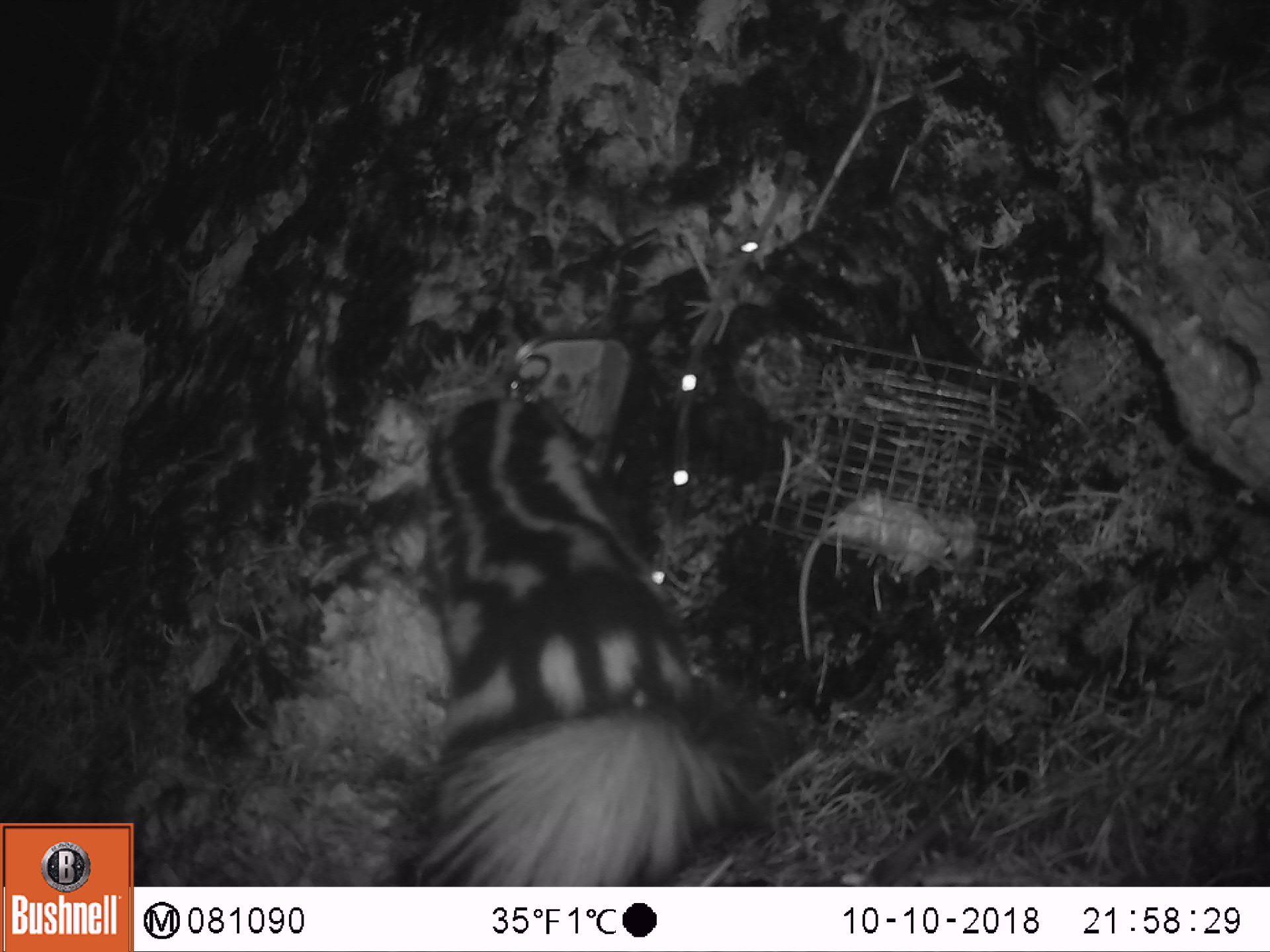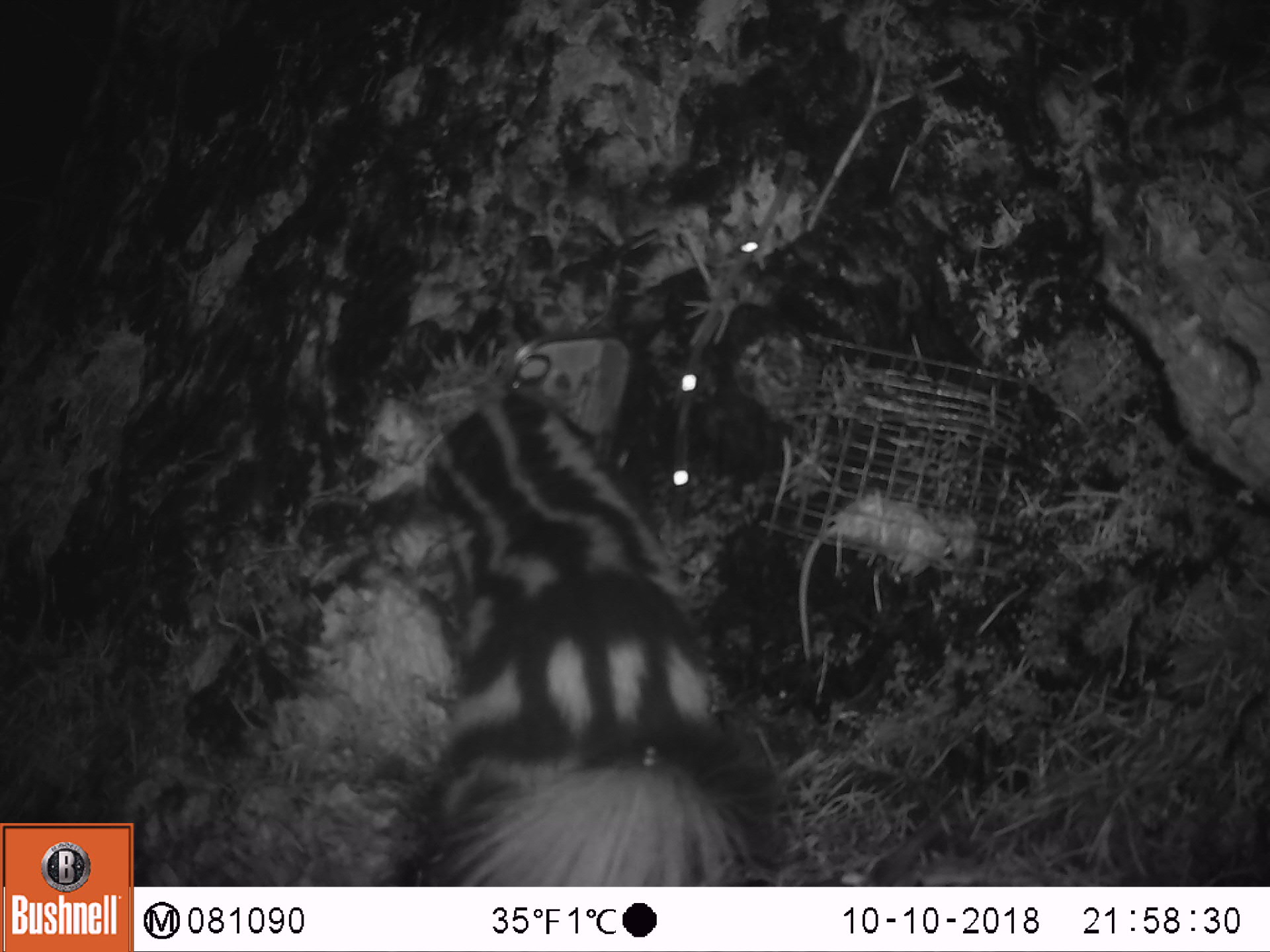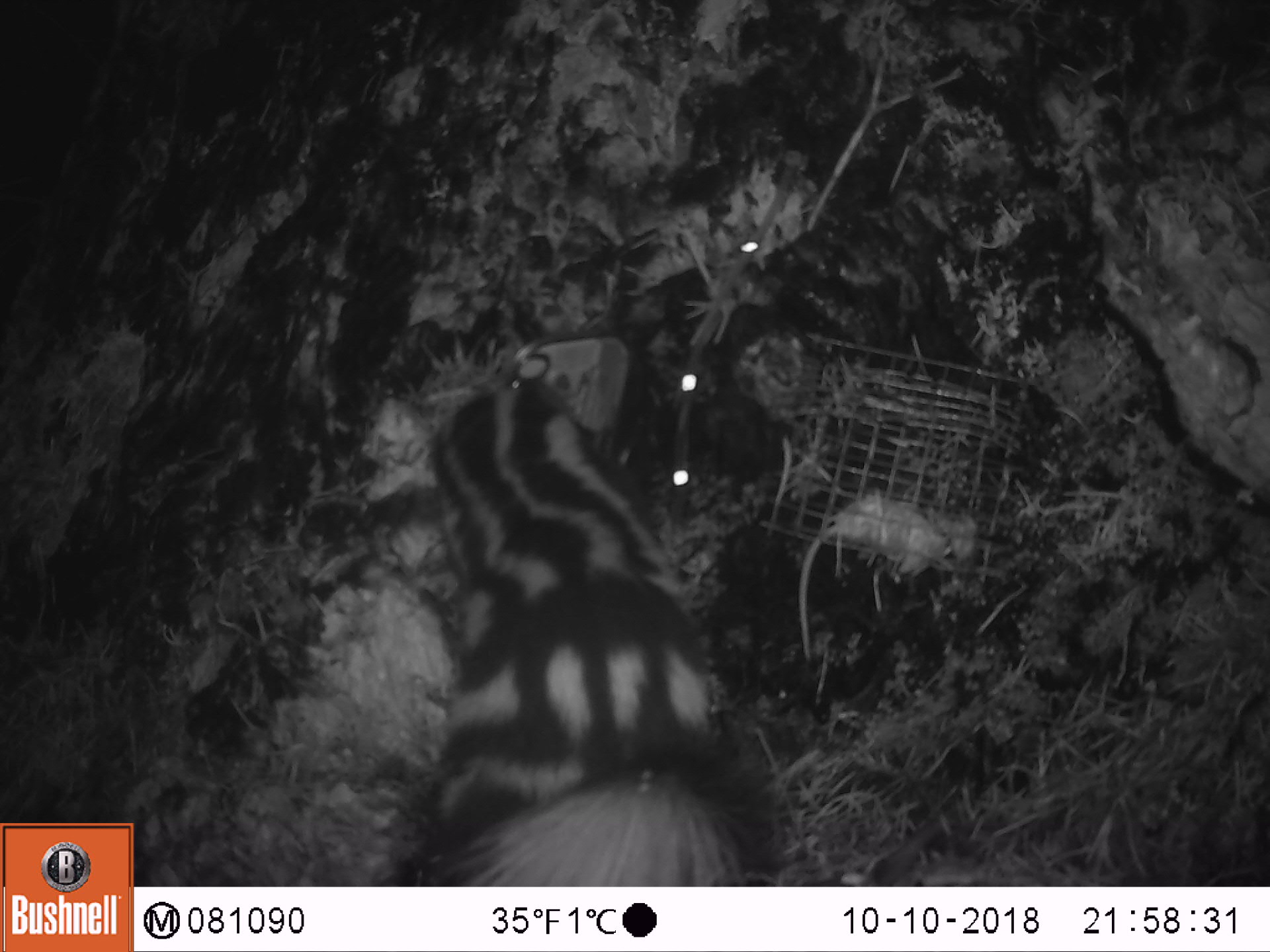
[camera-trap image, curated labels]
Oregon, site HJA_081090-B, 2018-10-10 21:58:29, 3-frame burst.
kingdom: Animalia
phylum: Chordata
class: Mammalia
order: Carnivora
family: Mephitidae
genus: Spilogale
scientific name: Spilogale gracilis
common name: western spotted skunk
Western spotted skunk (Spilogale gracilis).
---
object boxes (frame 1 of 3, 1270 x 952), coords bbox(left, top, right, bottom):
western spotted skunk: bbox(375, 386, 775, 877)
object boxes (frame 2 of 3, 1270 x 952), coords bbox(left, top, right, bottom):
western spotted skunk: bbox(354, 363, 805, 874)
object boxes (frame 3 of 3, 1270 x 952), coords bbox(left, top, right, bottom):
western spotted skunk: bbox(374, 350, 799, 876)